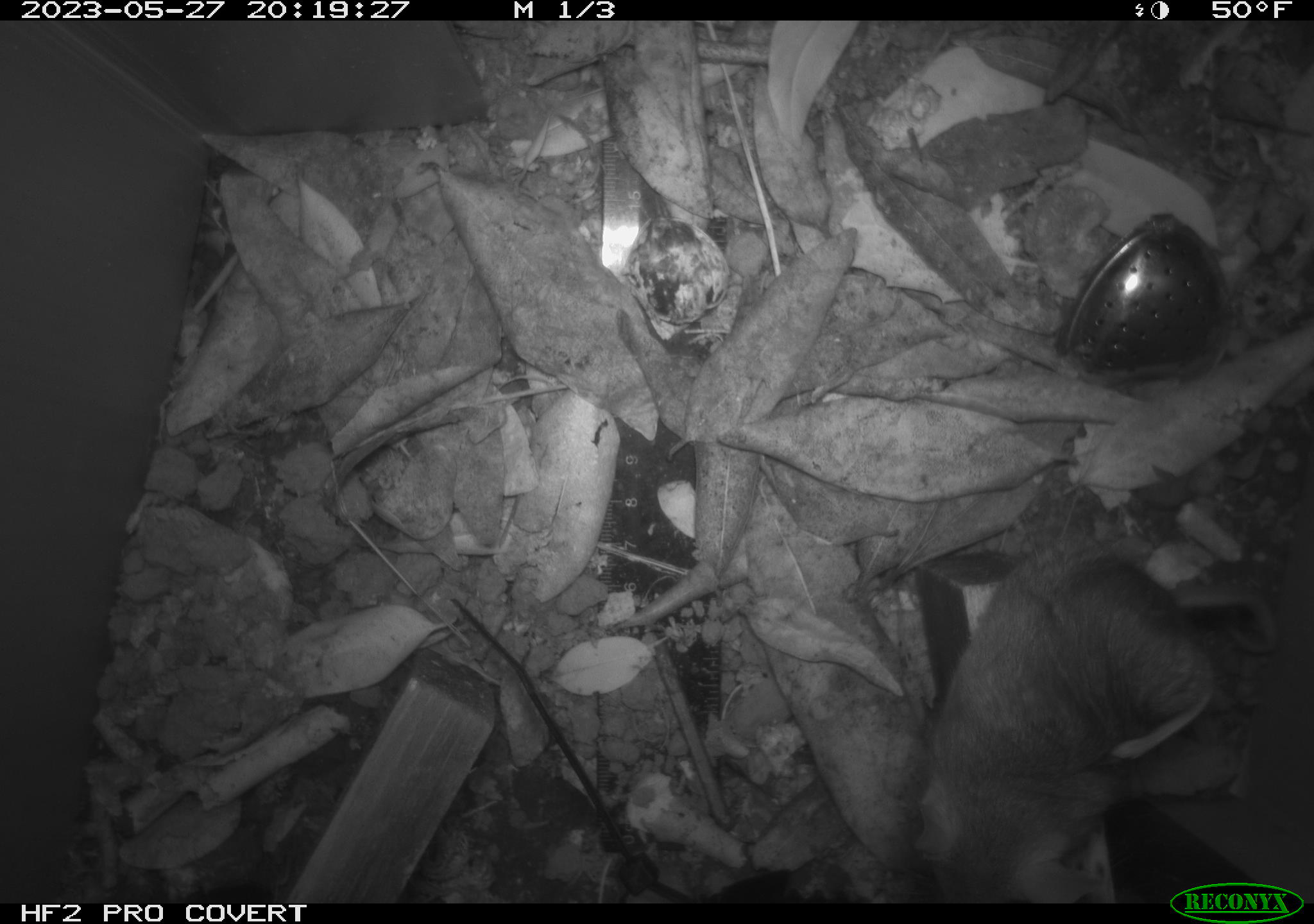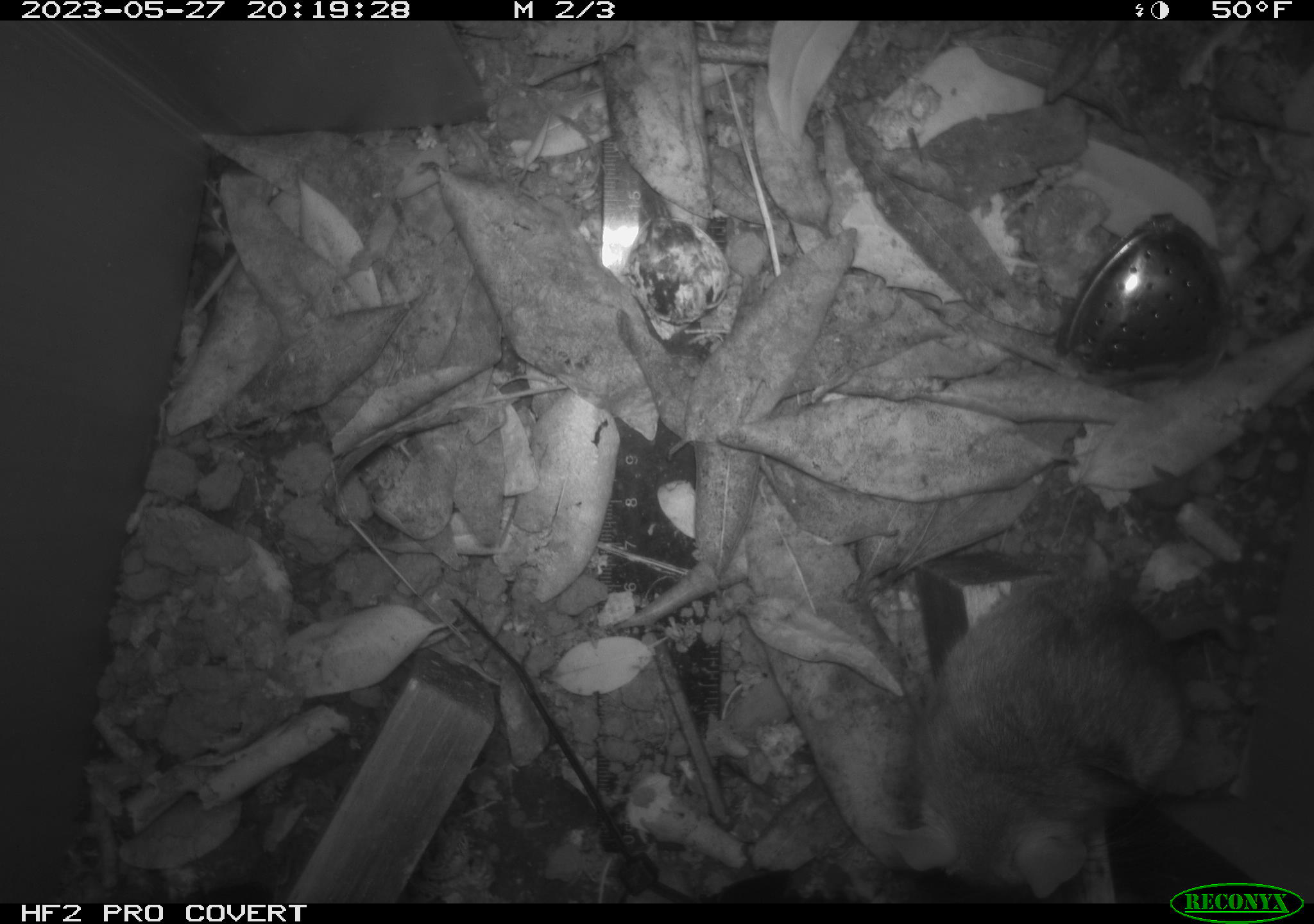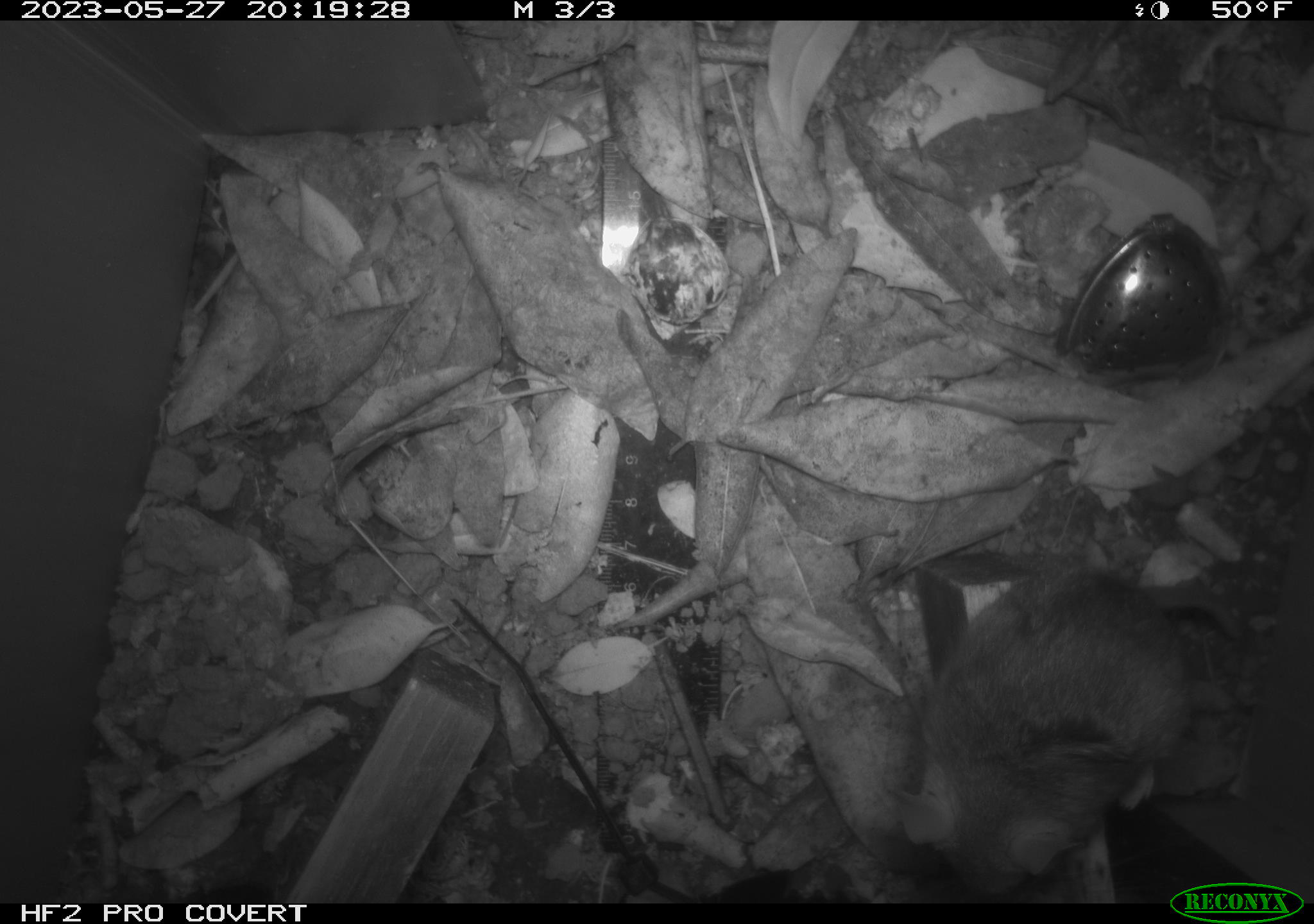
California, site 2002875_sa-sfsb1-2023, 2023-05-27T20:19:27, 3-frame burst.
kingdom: Animalia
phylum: Chordata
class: Mammalia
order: Rodentia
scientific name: Rodentia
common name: mouse species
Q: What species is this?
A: Mouse species (Rodentia).